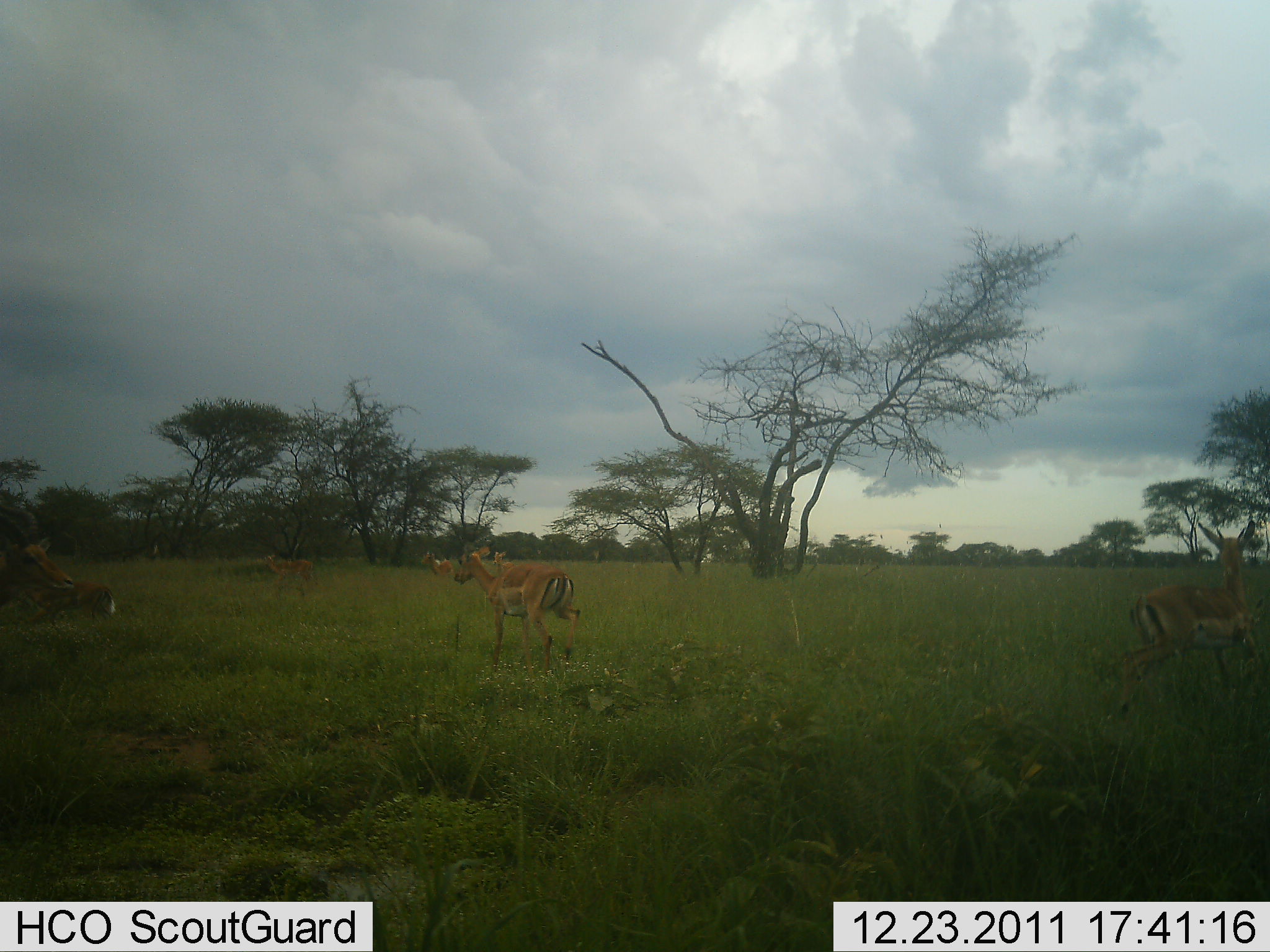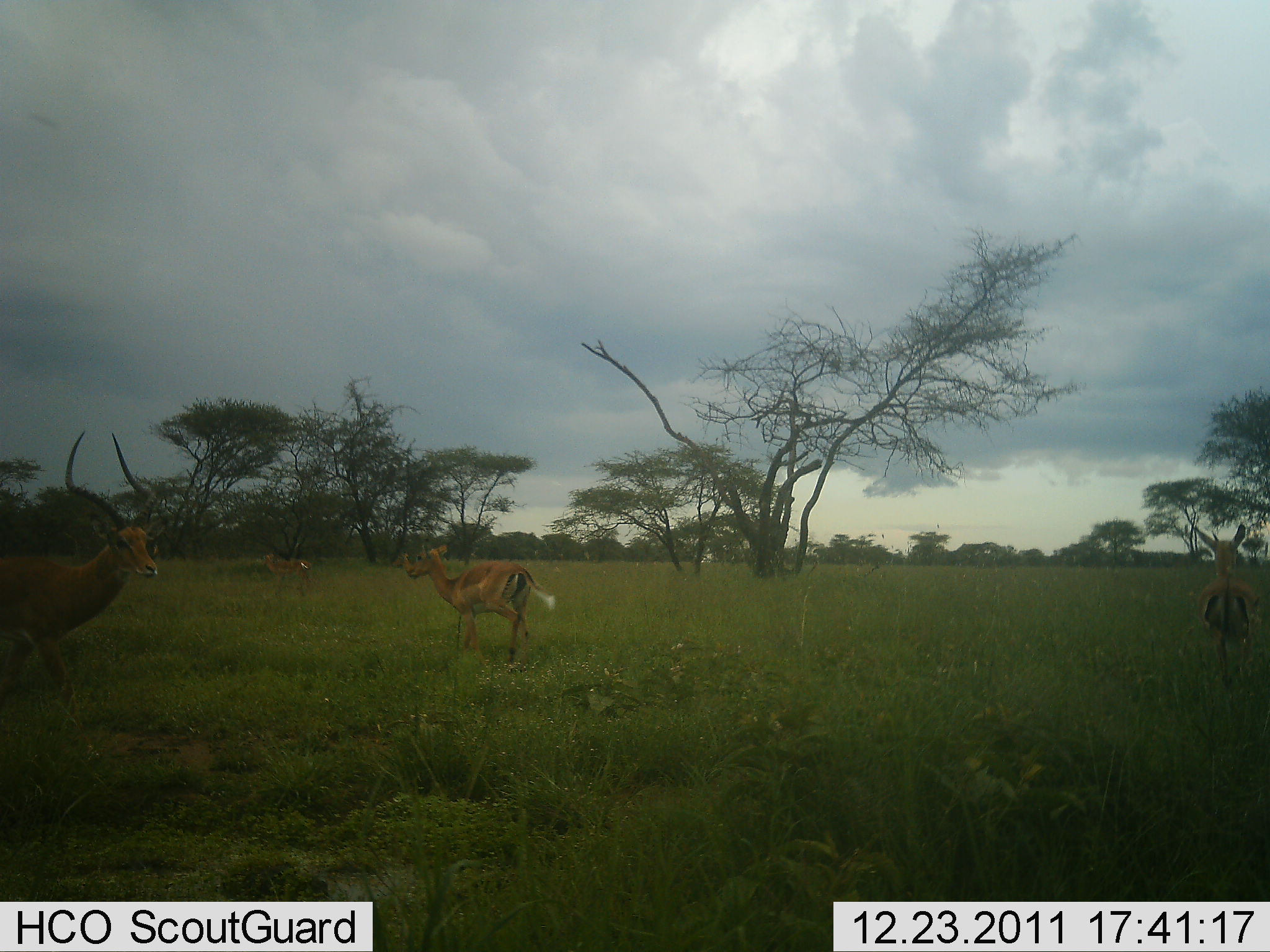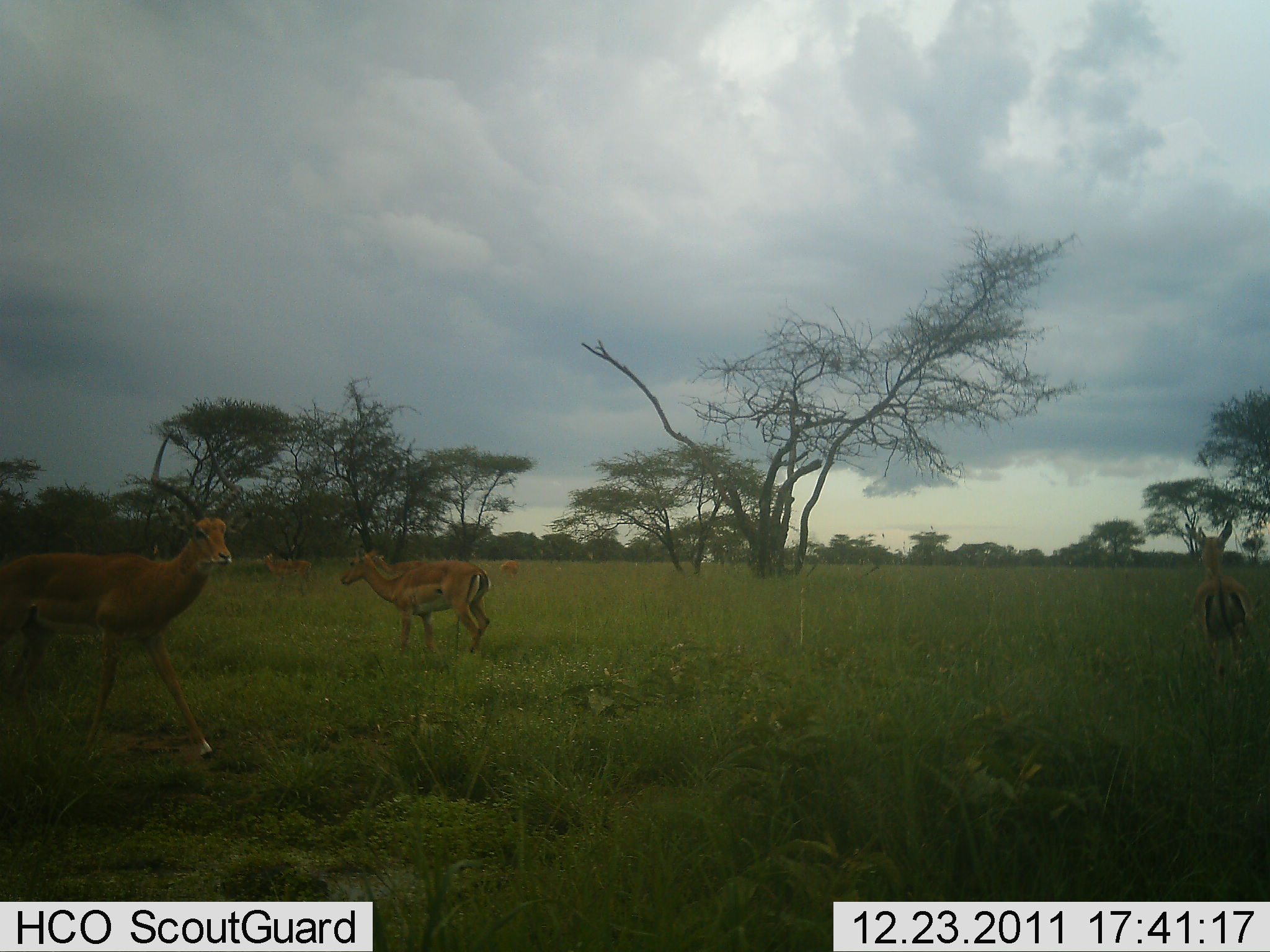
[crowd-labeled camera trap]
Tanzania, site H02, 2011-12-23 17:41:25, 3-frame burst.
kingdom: Animalia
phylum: Chordata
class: Mammalia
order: Artiodactyla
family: Bovidae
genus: Aepyceros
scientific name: Aepyceros melampus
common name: impala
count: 4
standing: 64%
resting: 9%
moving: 73%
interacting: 0%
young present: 9%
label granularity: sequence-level